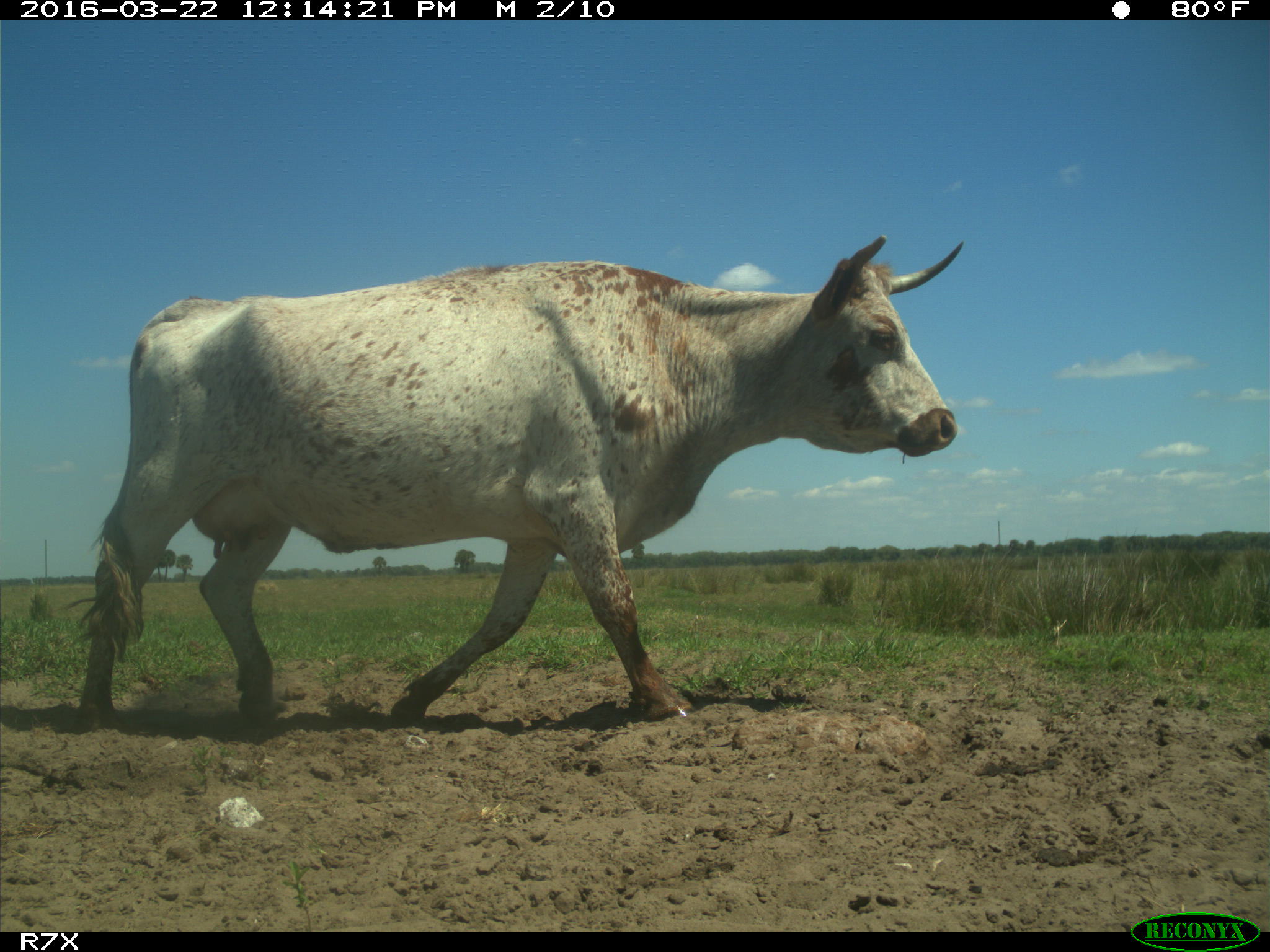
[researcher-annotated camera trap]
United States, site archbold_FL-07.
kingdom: Animalia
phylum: Chordata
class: Mammalia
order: Artiodactyla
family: Bovidae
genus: Bos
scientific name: Bos taurus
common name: domestic cow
Bos taurus (domestic cow).